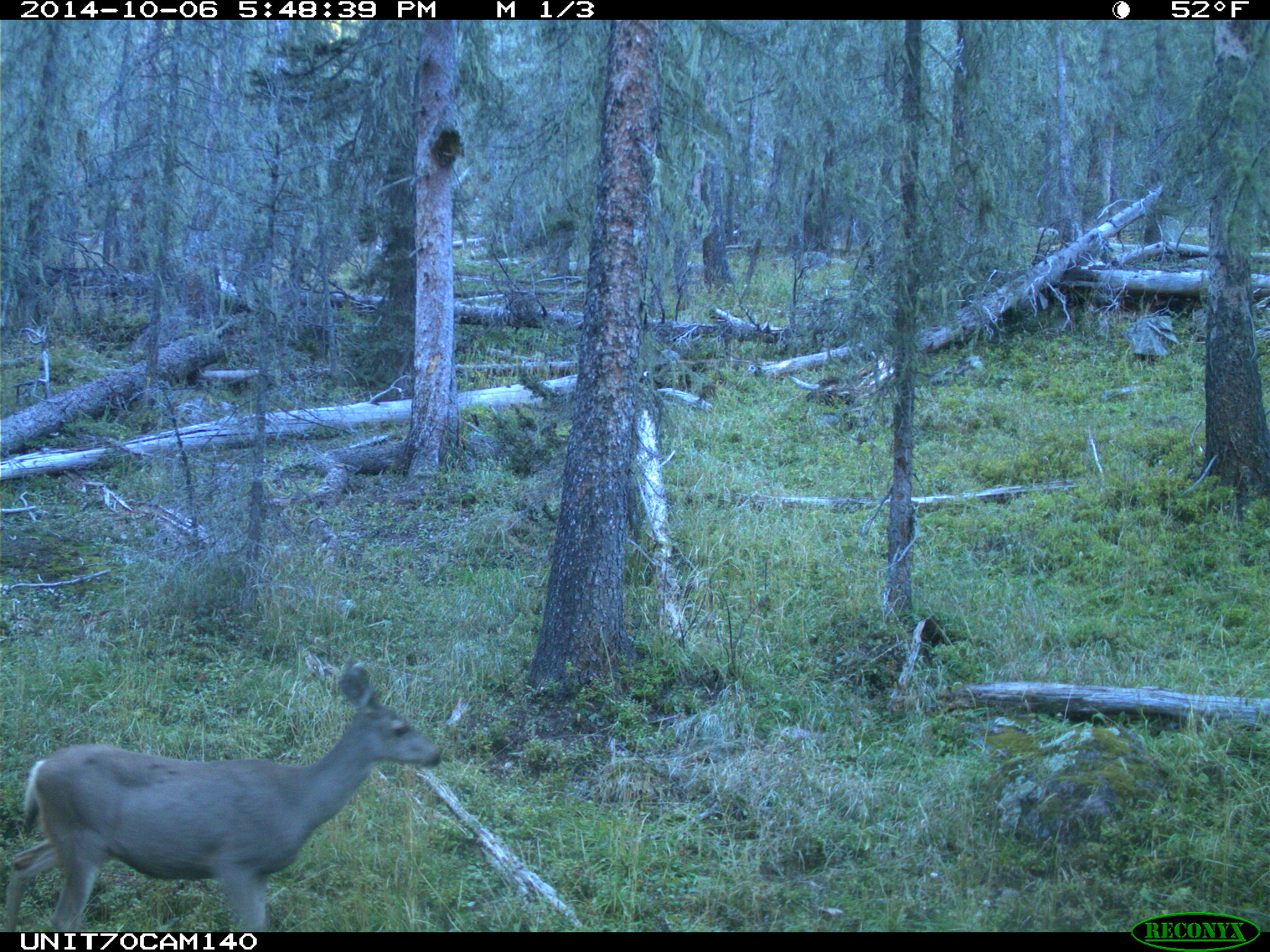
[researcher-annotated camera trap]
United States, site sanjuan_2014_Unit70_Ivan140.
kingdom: Animalia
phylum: Chordata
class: Mammalia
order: Artiodactyla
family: Cervidae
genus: Odocoileus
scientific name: Odocoileus hemionus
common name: mule deer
Odocoileus hemionus (mule deer).